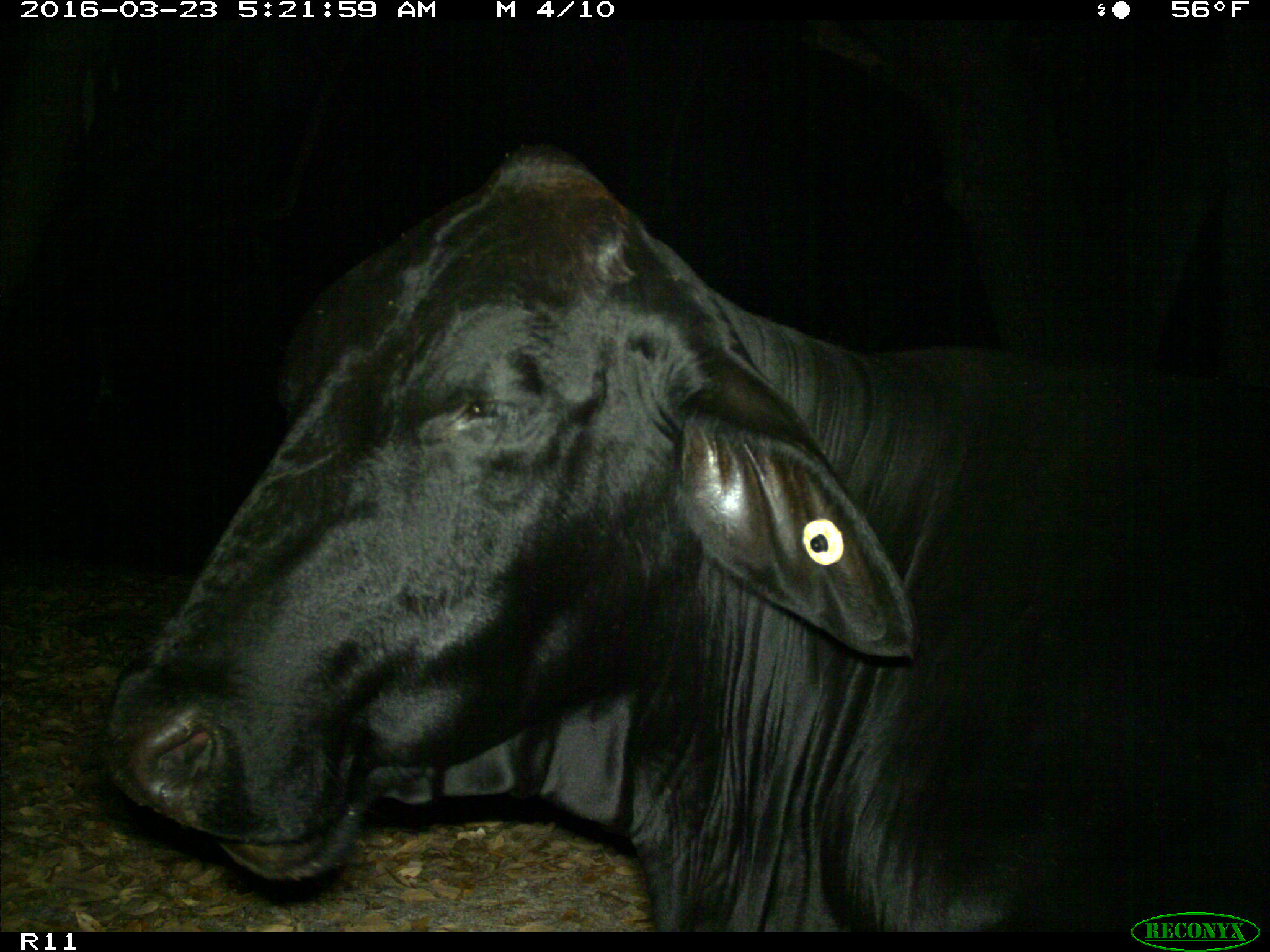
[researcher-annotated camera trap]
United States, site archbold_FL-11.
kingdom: Animalia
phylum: Chordata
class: Mammalia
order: Artiodactyla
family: Bovidae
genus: Bos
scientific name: Bos taurus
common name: domestic cow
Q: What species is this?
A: Bos taurus (domestic cow).